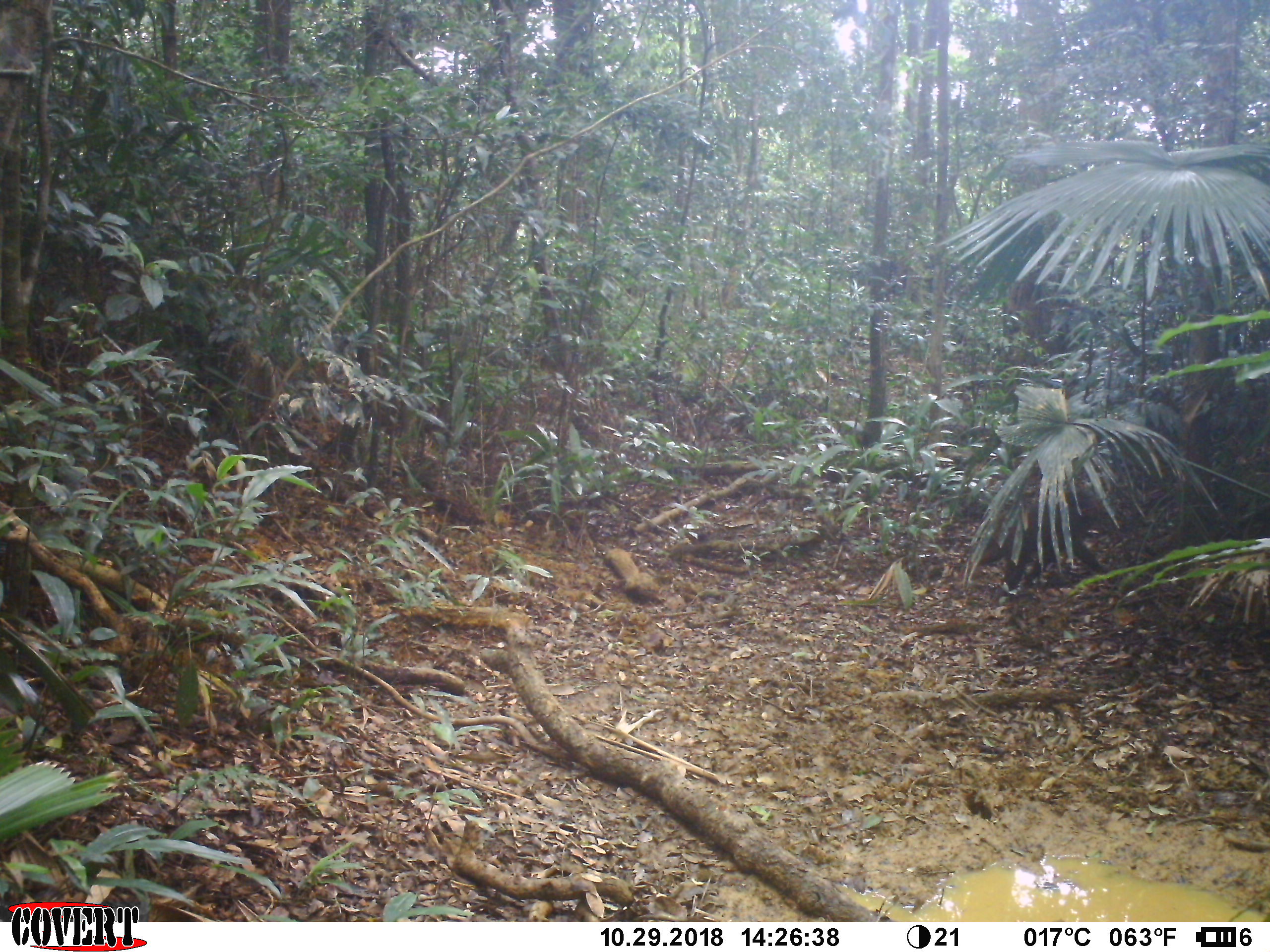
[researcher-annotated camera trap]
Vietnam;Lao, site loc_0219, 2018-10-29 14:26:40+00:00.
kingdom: Animalia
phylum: Chordata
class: Mammalia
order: Primates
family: Cercopithecidae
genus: Macaca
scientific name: Macaca arctoides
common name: stump-tailed macaque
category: stump tailed macaque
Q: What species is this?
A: Stump tailed macaque (stump-tailed macaque) (Macaca arctoides).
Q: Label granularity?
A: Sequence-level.